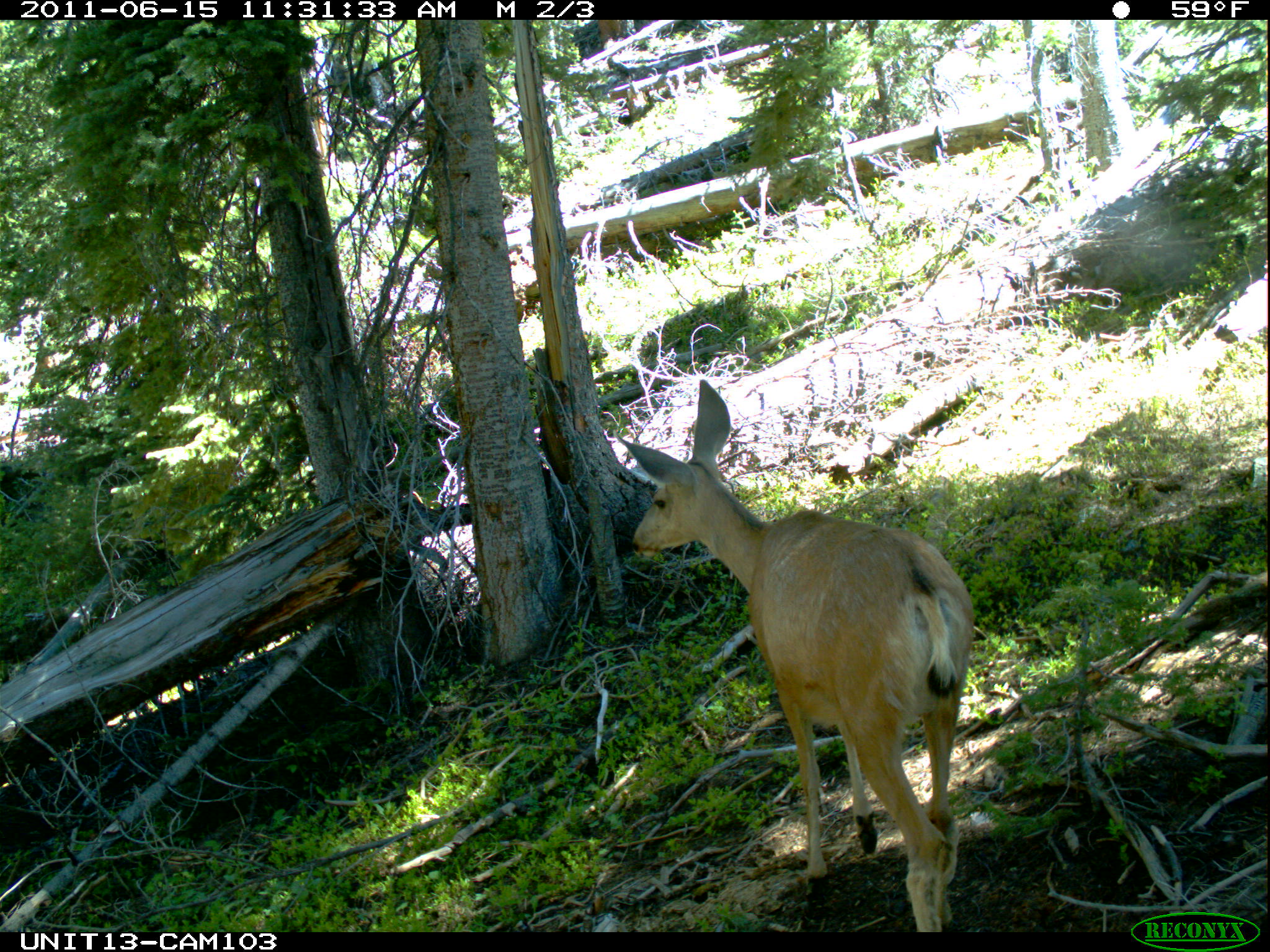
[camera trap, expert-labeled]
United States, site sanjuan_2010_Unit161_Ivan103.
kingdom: Animalia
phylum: Chordata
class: Mammalia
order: Artiodactyla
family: Cervidae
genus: Odocoileus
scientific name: Odocoileus hemionus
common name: mule deer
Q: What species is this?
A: Odocoileus hemionus (mule deer).